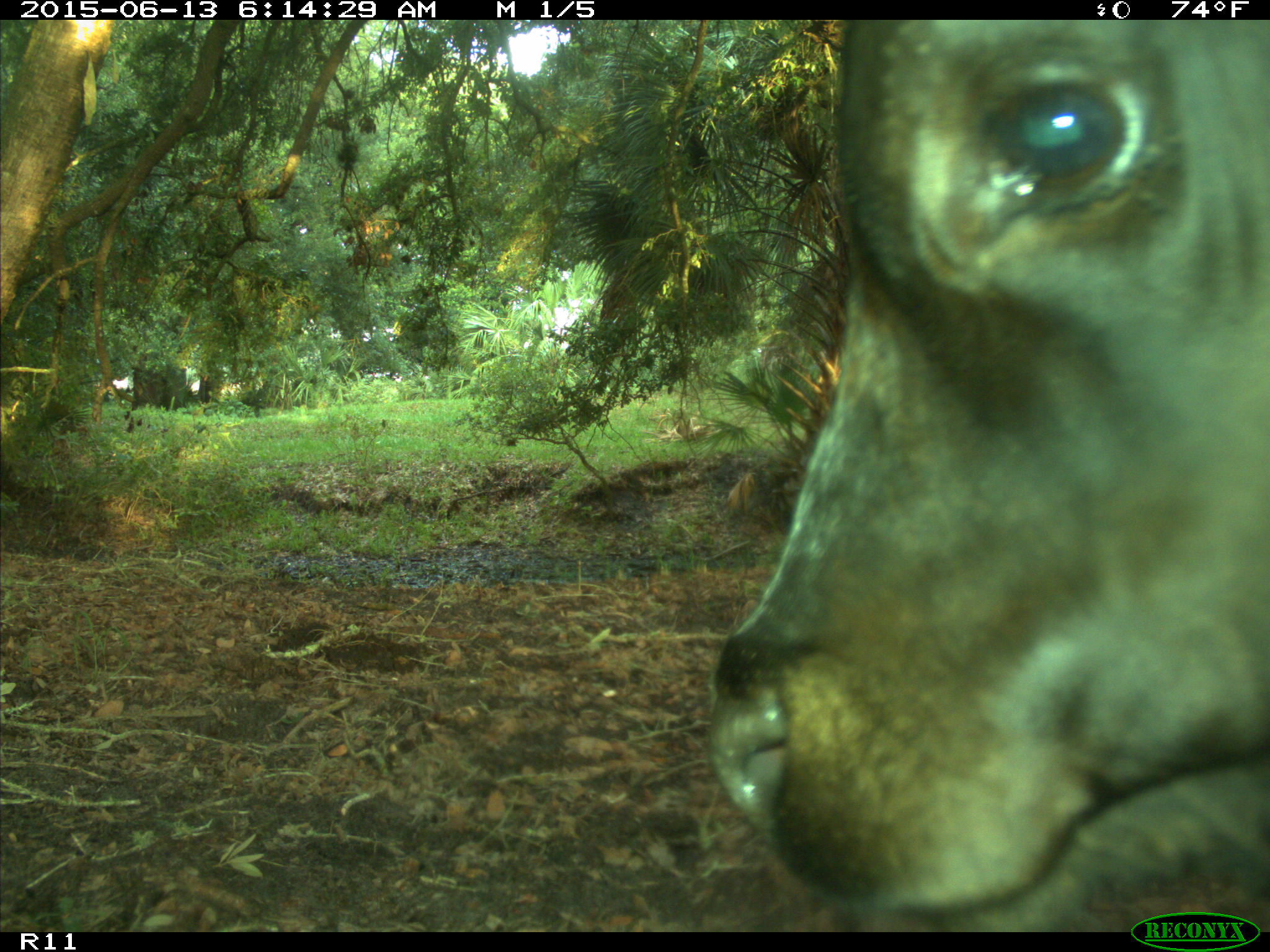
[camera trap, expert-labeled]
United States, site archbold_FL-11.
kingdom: Animalia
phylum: Chordata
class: Mammalia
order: Artiodactyla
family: Bovidae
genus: Bos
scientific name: Bos taurus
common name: domestic cow